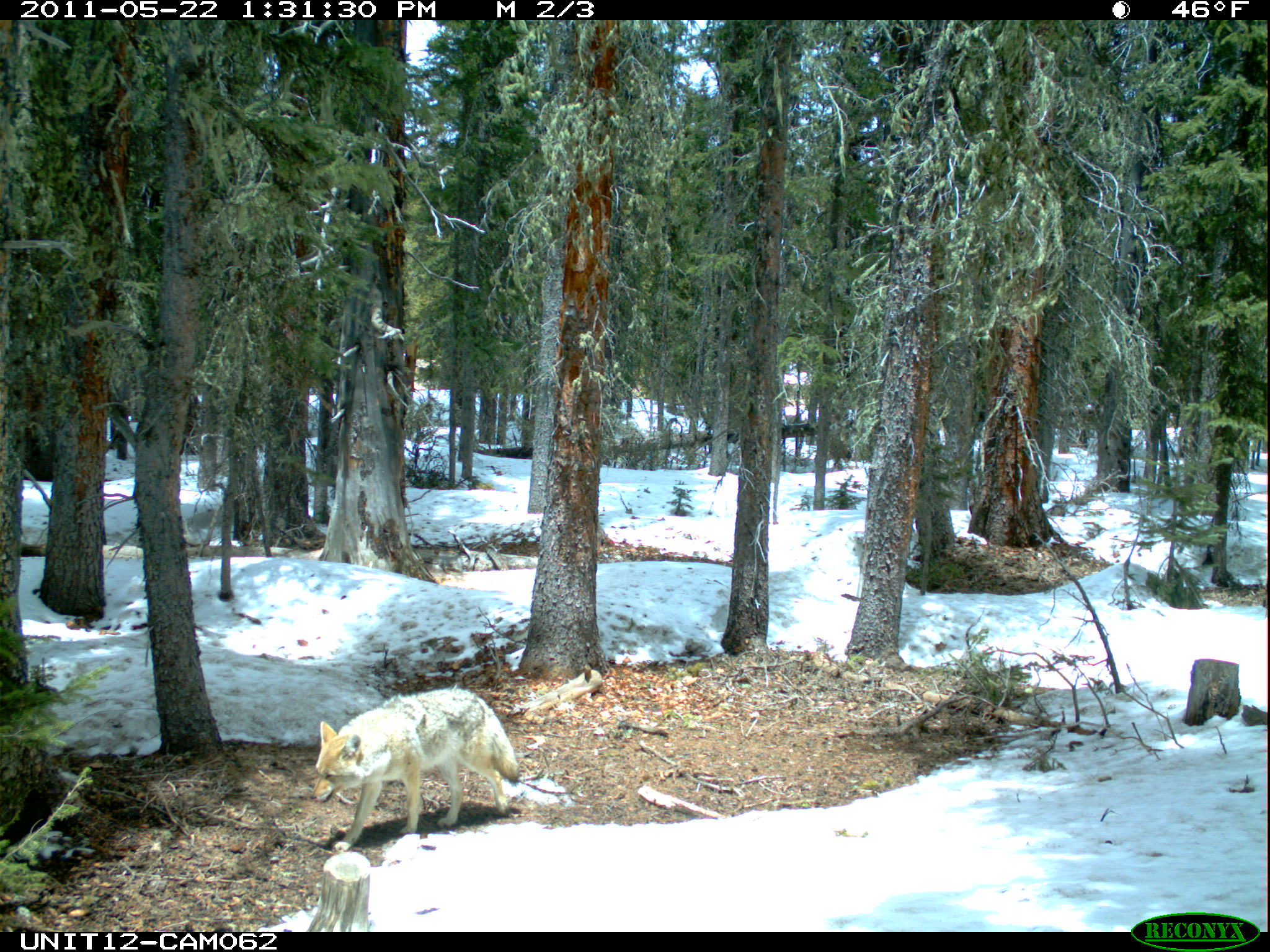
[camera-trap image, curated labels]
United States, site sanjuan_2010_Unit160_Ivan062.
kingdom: Animalia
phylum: Chordata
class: Mammalia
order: Carnivora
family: Canidae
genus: Canis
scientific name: Canis latrans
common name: coyote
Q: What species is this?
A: Canis latrans (coyote).